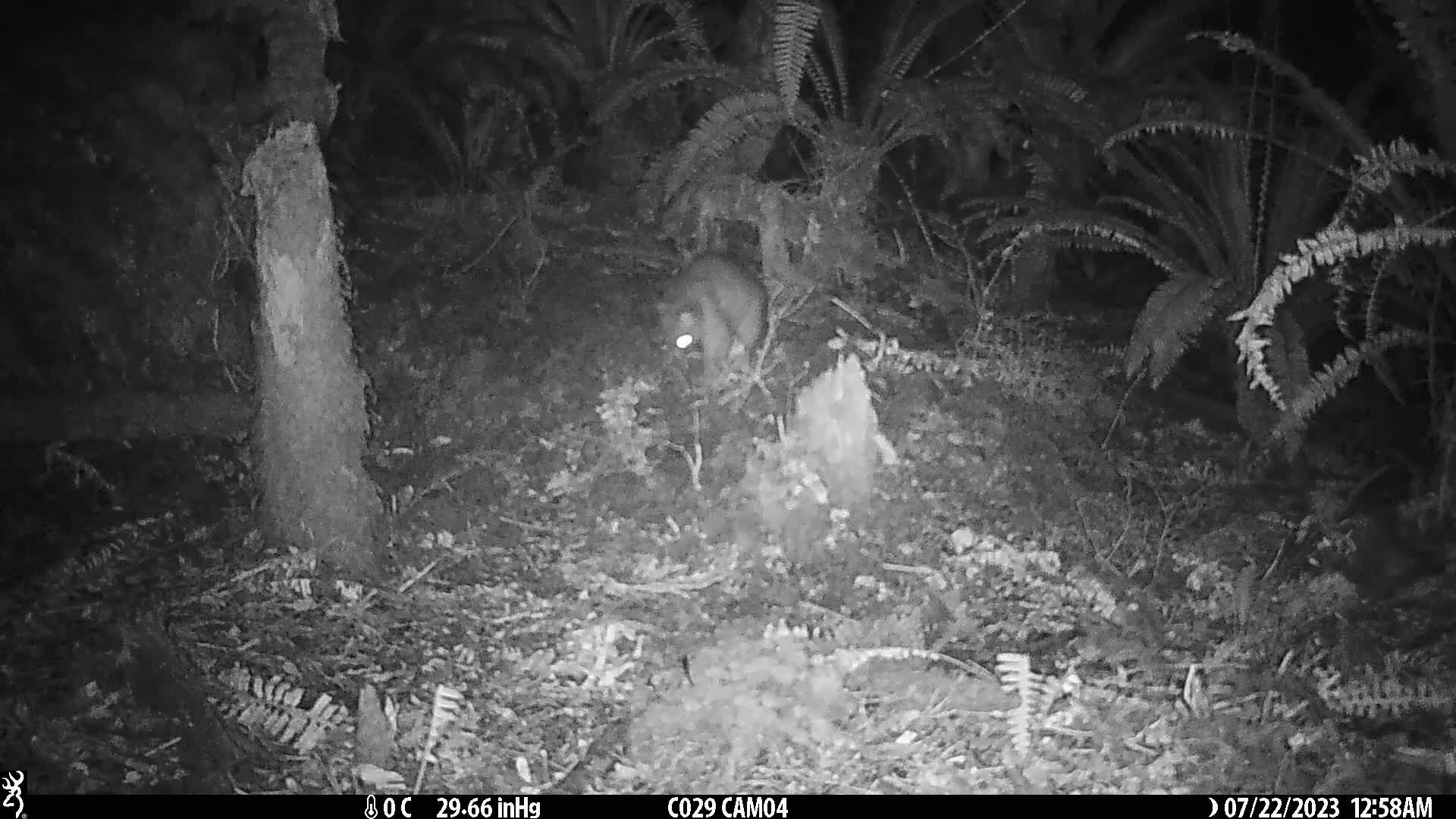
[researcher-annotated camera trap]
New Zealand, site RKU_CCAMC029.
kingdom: Animalia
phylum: Chordata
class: Mammalia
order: Diprotodontia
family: Phalangeridae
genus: Trichosurus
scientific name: Trichosurus vulpecula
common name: common brushtail possum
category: possum